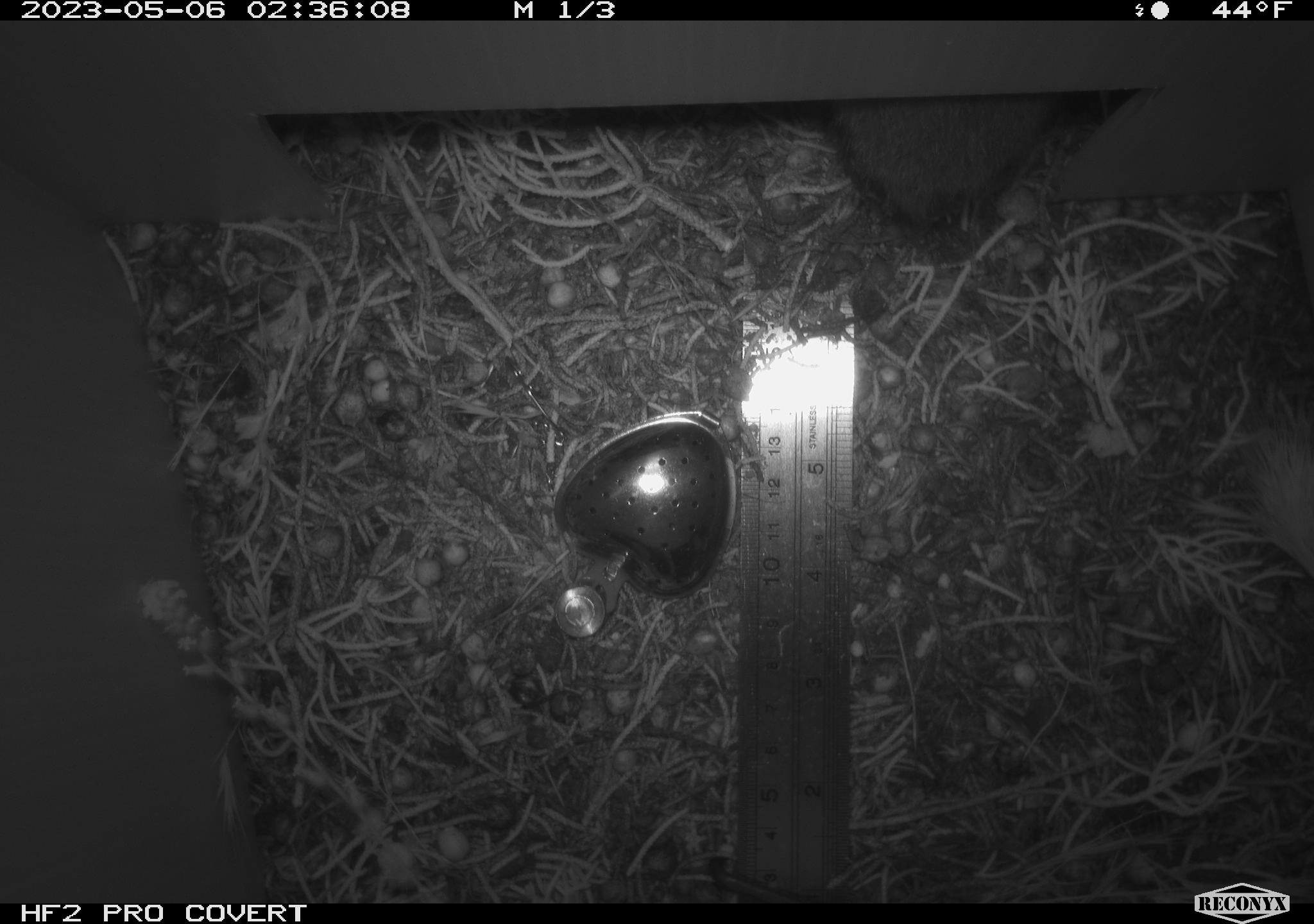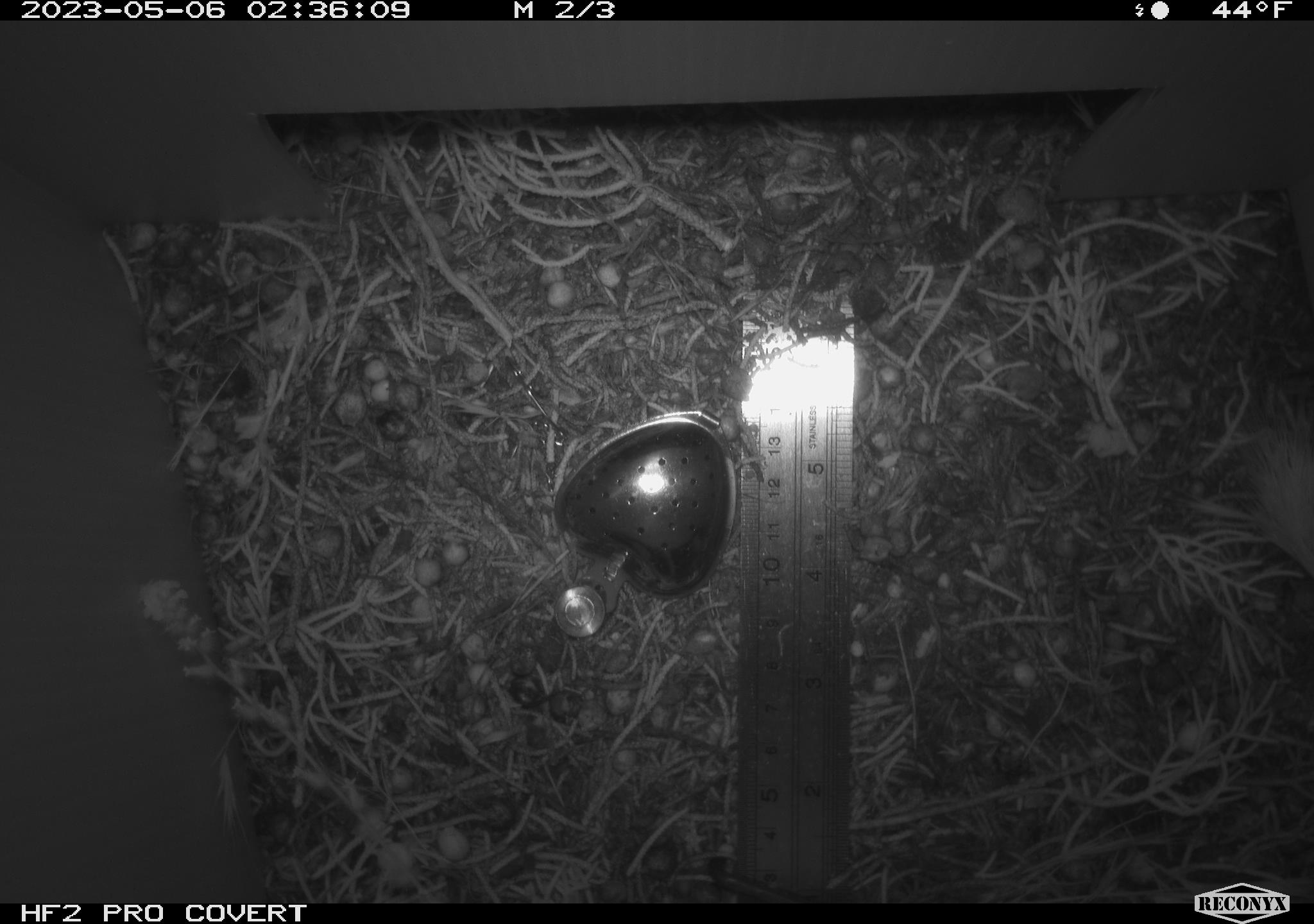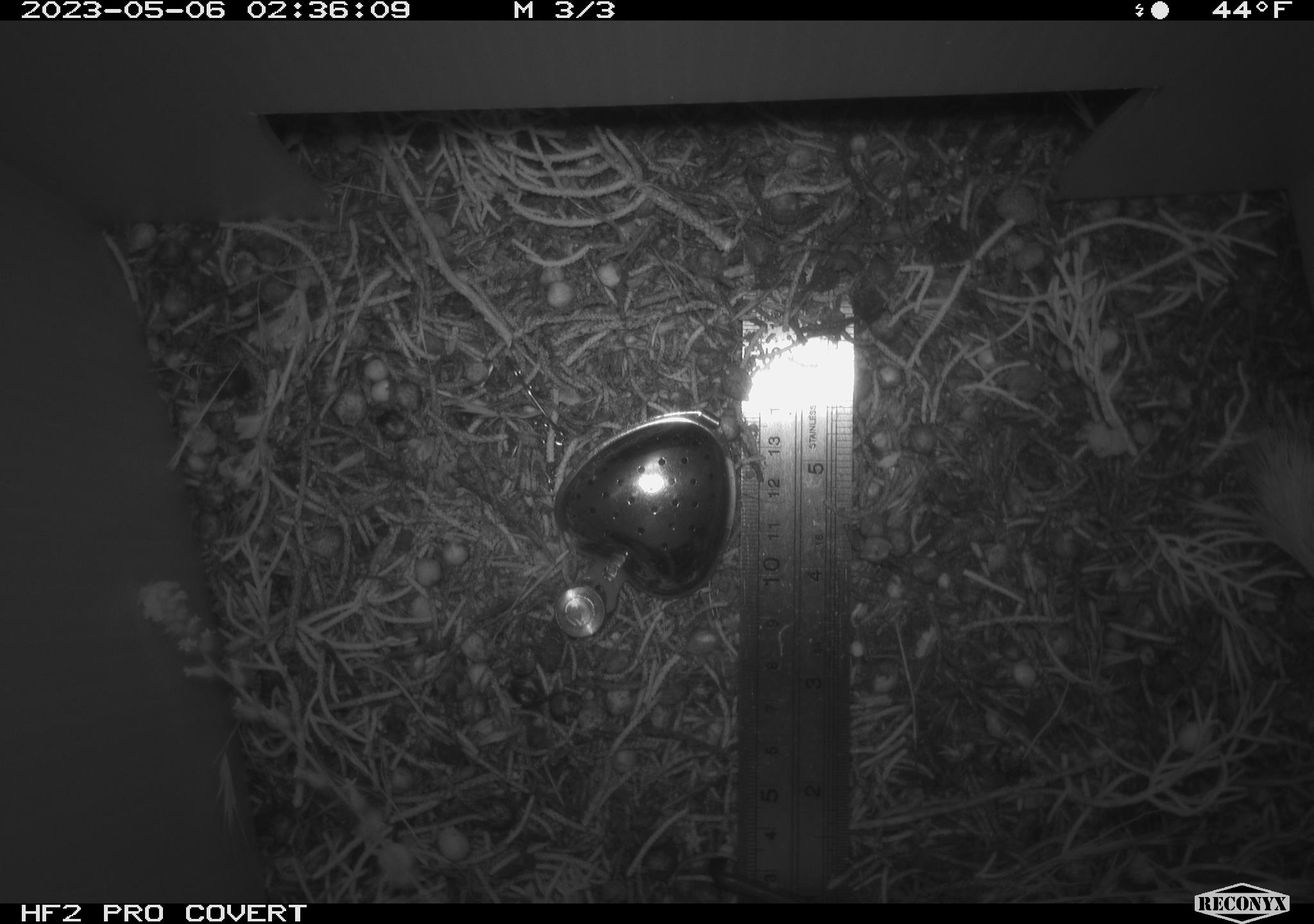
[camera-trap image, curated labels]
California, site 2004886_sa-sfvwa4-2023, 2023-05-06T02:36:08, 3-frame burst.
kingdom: Animalia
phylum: Chordata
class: Mammalia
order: Lagomorpha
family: Leporidae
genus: Sylvilagus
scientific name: Sylvilagus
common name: cottontail rabbits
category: sylvilagus species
Sylvilagus species (cottontail rabbits) (Sylvilagus).